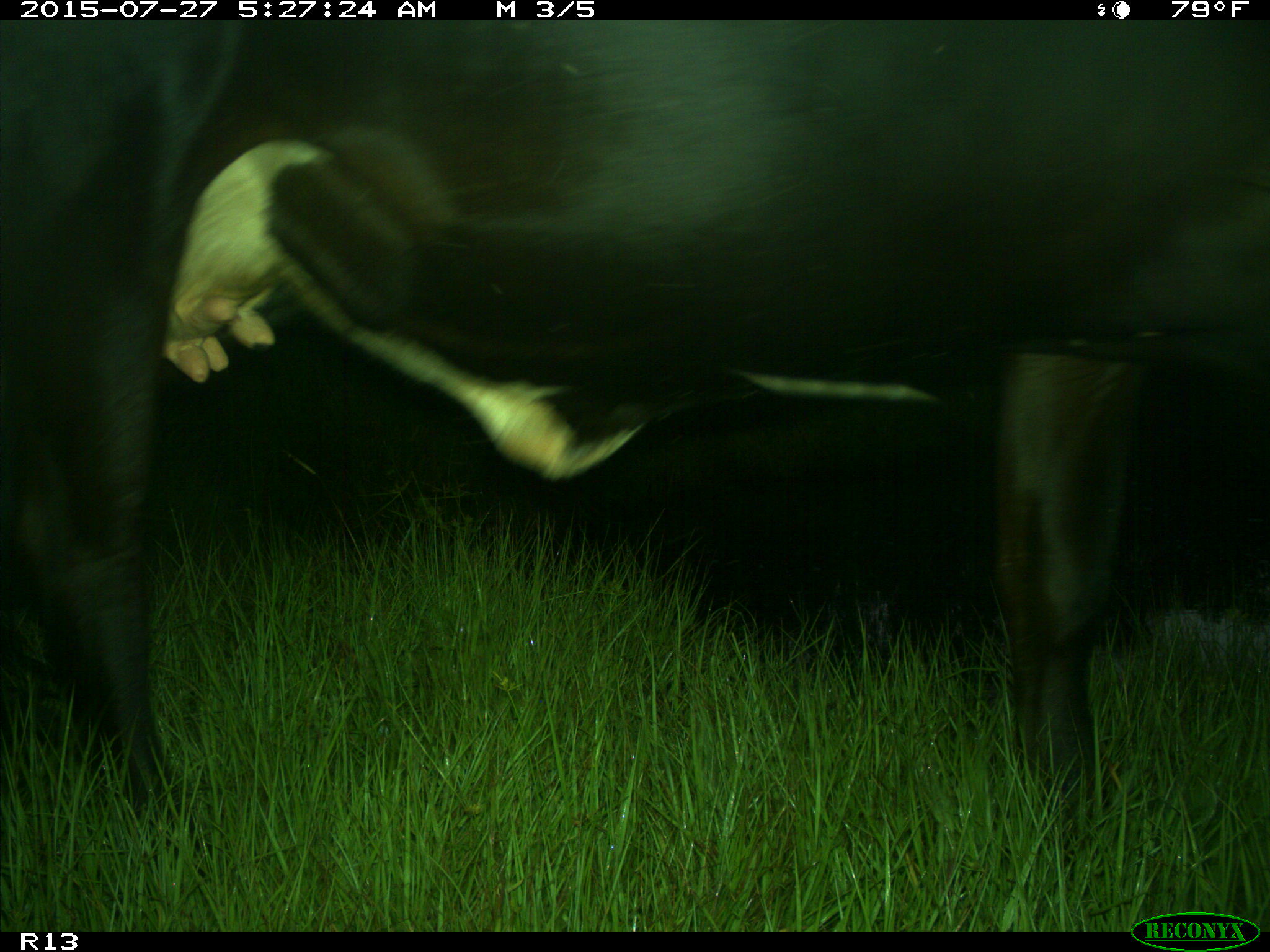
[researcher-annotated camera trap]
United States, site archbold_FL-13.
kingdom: Animalia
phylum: Chordata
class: Mammalia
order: Artiodactyla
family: Bovidae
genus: Bos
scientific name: Bos taurus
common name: domestic cow